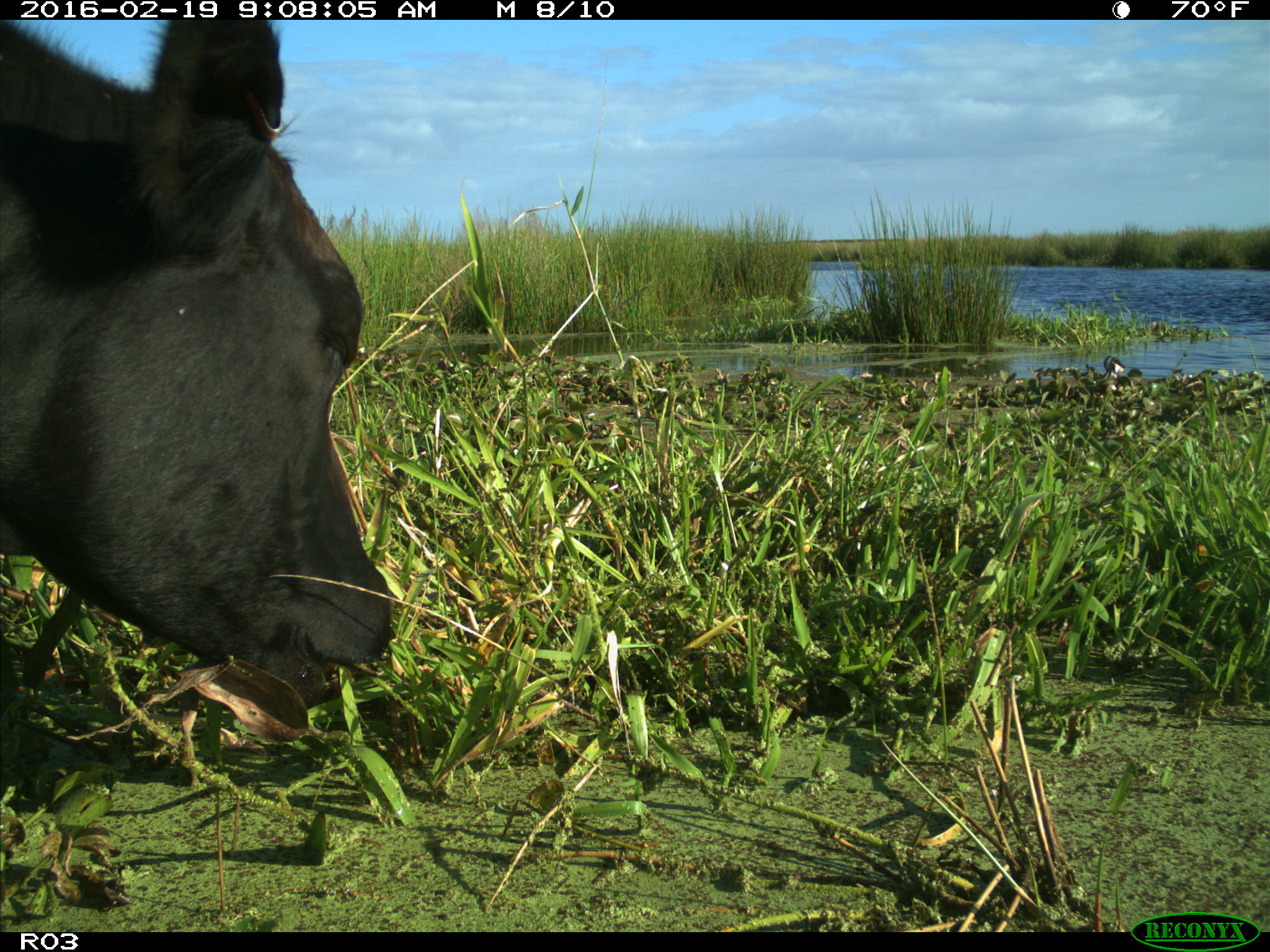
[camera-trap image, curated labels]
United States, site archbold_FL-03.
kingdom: Animalia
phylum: Chordata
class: Mammalia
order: Artiodactyla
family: Bovidae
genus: Bos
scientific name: Bos taurus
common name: domestic cow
Bos taurus (domestic cow).